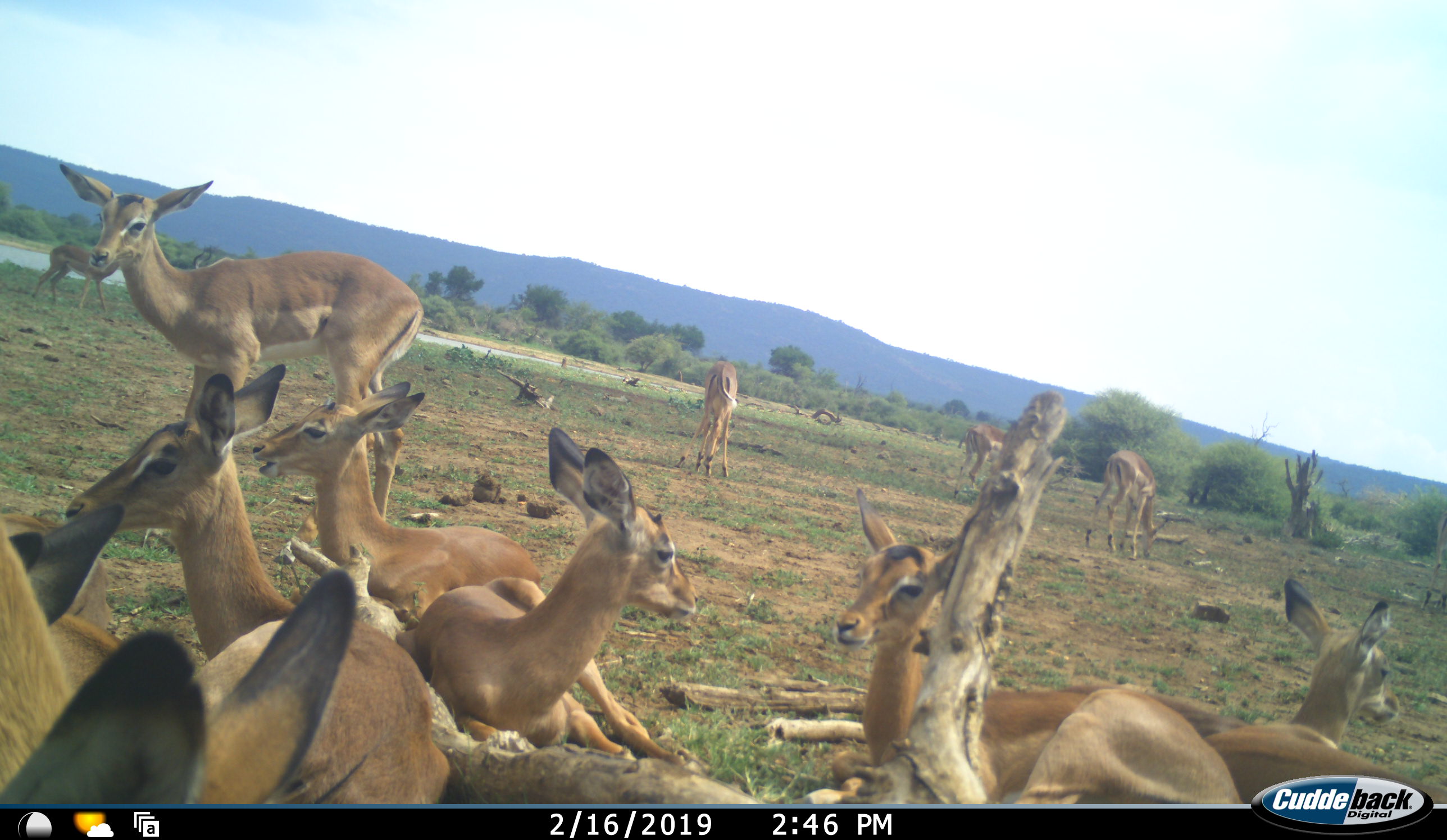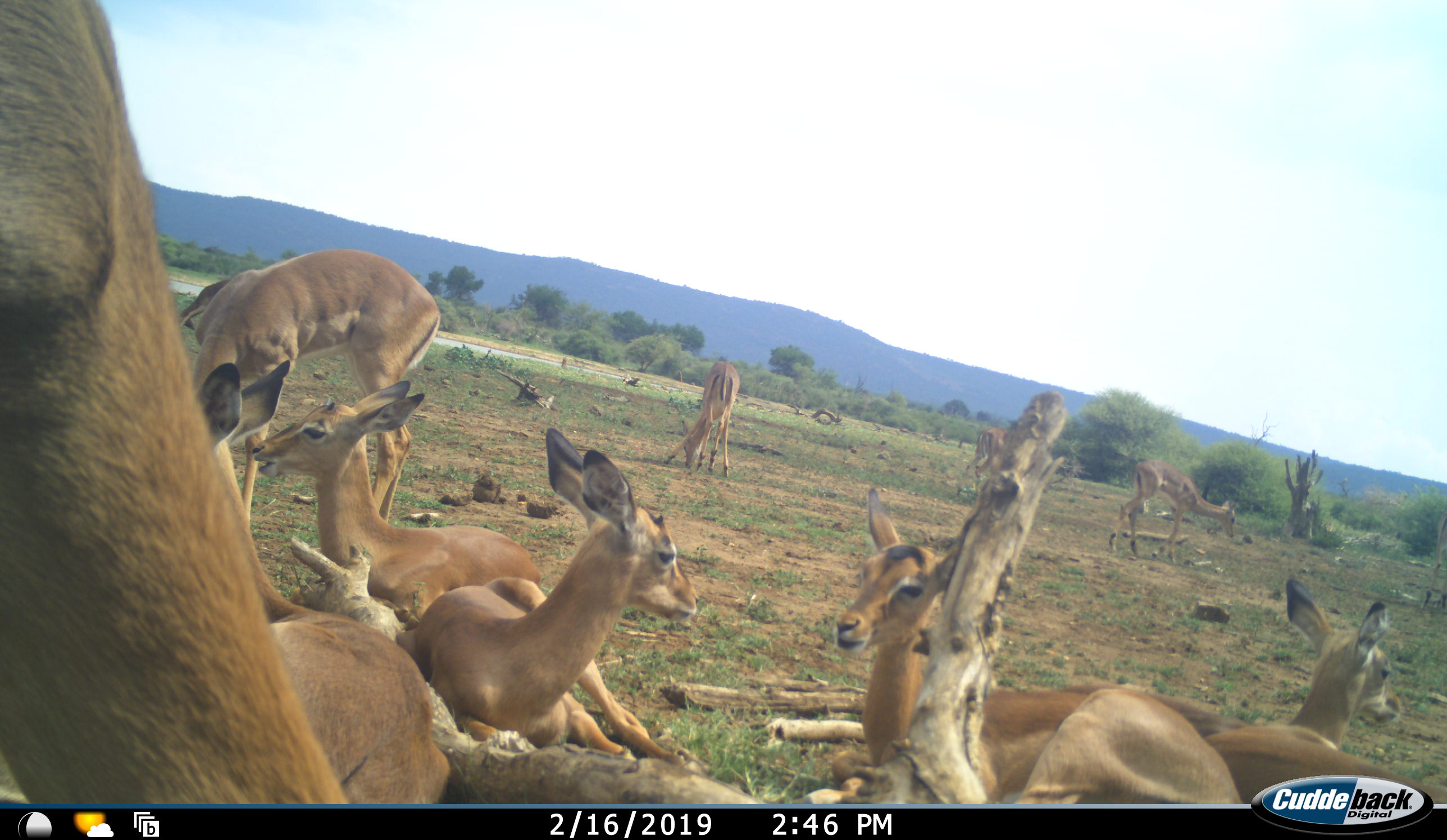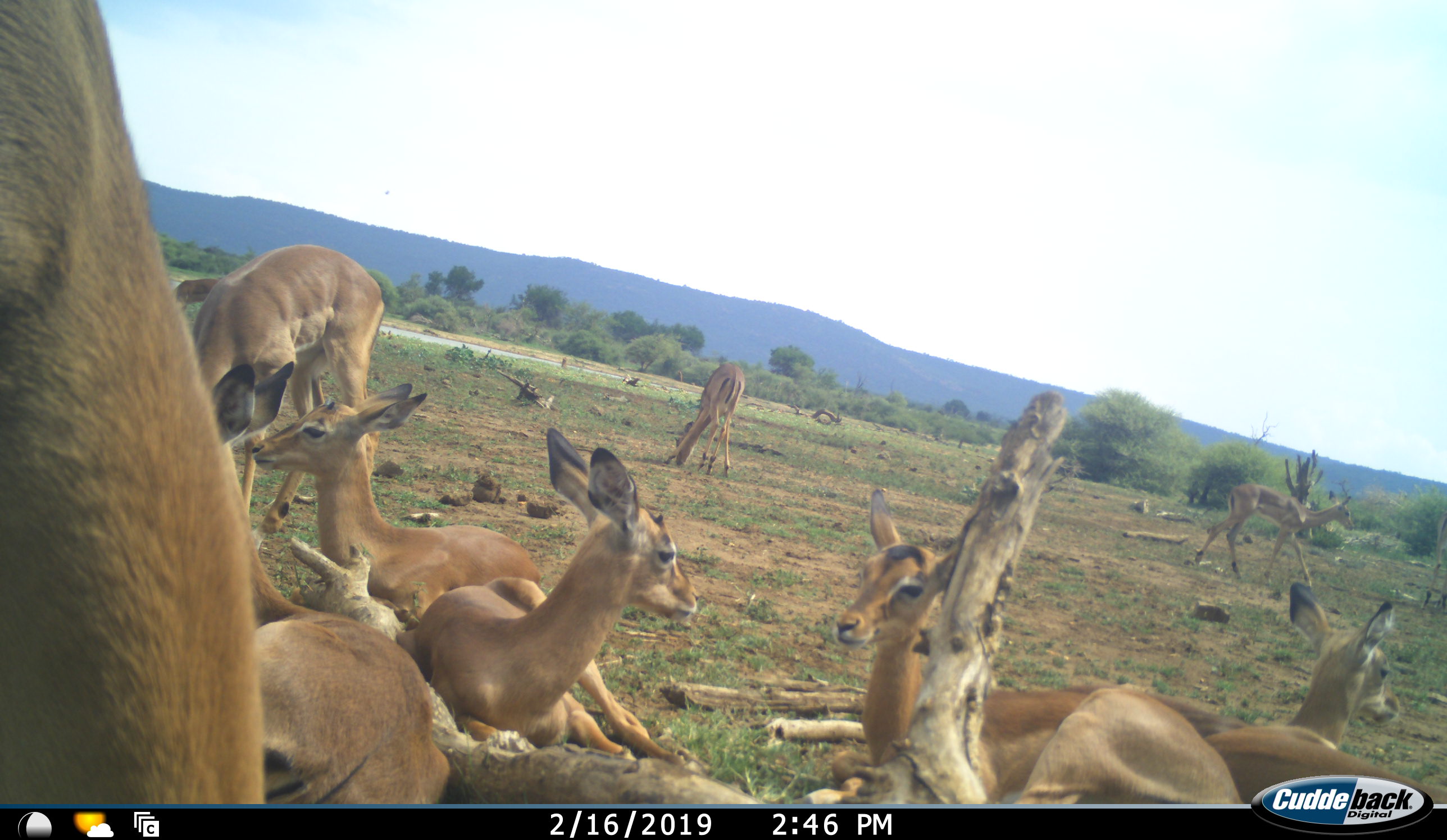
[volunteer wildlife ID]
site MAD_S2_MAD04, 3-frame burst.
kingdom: Animalia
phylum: Chordata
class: Mammalia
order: Artiodactyla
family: Bovidae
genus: Aepyceros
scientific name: Aepyceros melampus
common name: impala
Impala (Aepyceros melampus), count 11-50. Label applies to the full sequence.